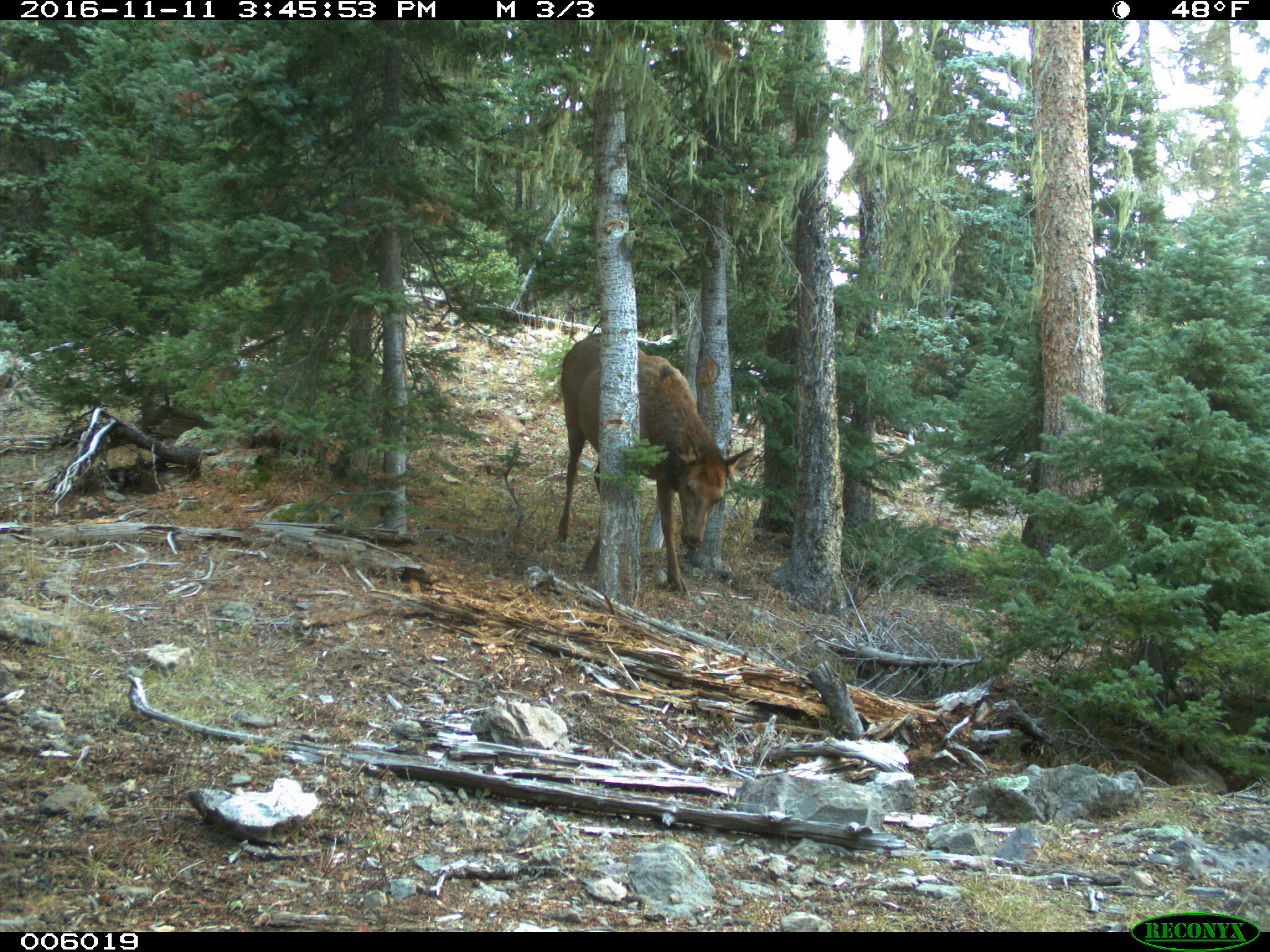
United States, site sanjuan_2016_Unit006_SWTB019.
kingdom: Animalia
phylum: Chordata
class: Mammalia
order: Artiodactyla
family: Cervidae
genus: Cervus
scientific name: Cervus elaphus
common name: red deer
Cervus elaphus (red deer).